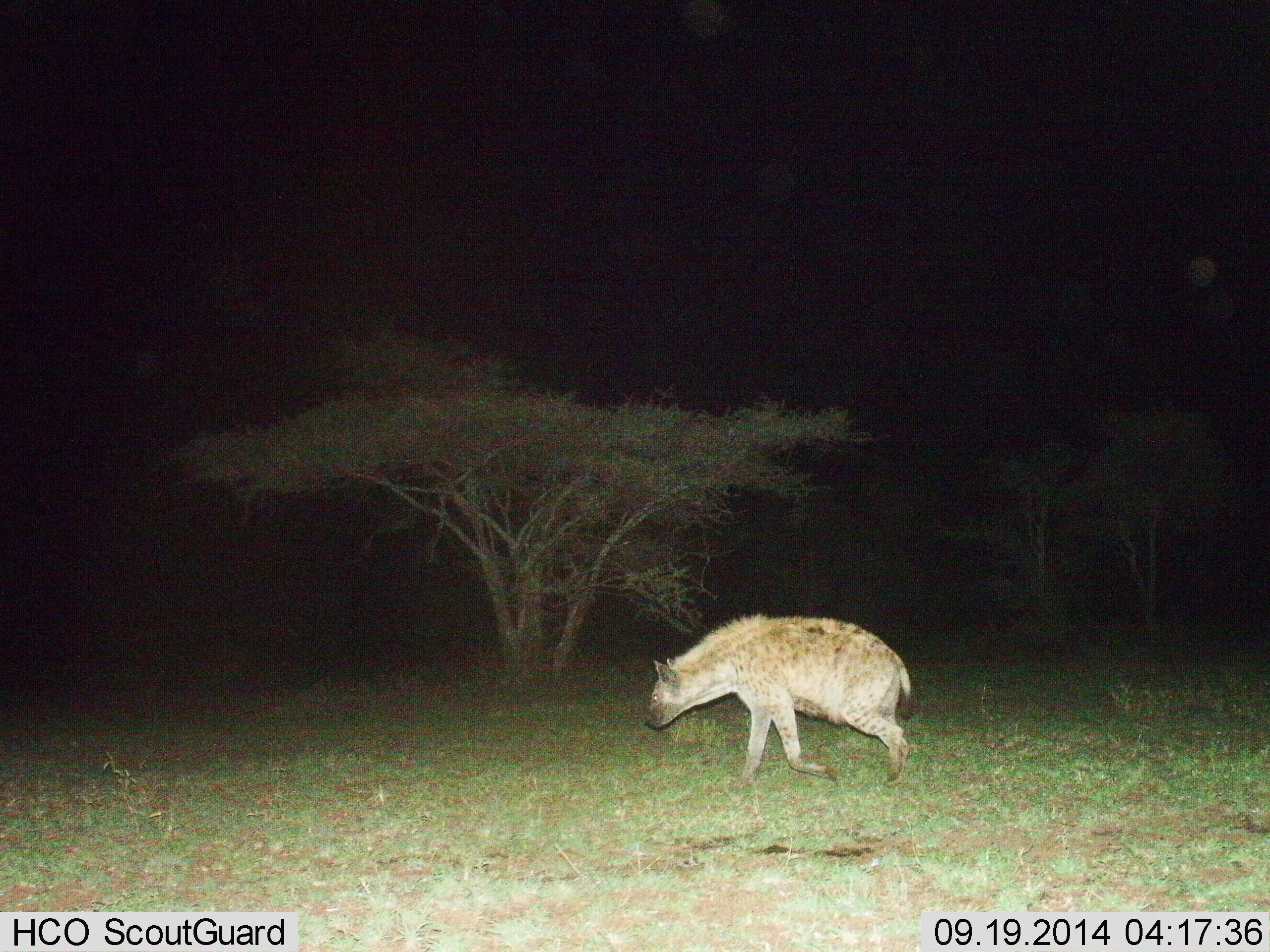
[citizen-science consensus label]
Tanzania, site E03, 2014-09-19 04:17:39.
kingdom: Animalia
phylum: Chordata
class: Mammalia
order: Carnivora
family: Hyaenidae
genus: Crocuta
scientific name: Crocuta crocuta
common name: spotted hyena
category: hyenaspotted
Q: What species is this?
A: Hyenaspotted (spotted hyena) (Crocuta crocuta).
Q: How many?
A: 1.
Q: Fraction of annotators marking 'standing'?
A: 10%.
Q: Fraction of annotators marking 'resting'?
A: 0%.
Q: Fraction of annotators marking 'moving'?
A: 90%.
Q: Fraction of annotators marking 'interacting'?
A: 0%.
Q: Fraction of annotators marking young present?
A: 0%.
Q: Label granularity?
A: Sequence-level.